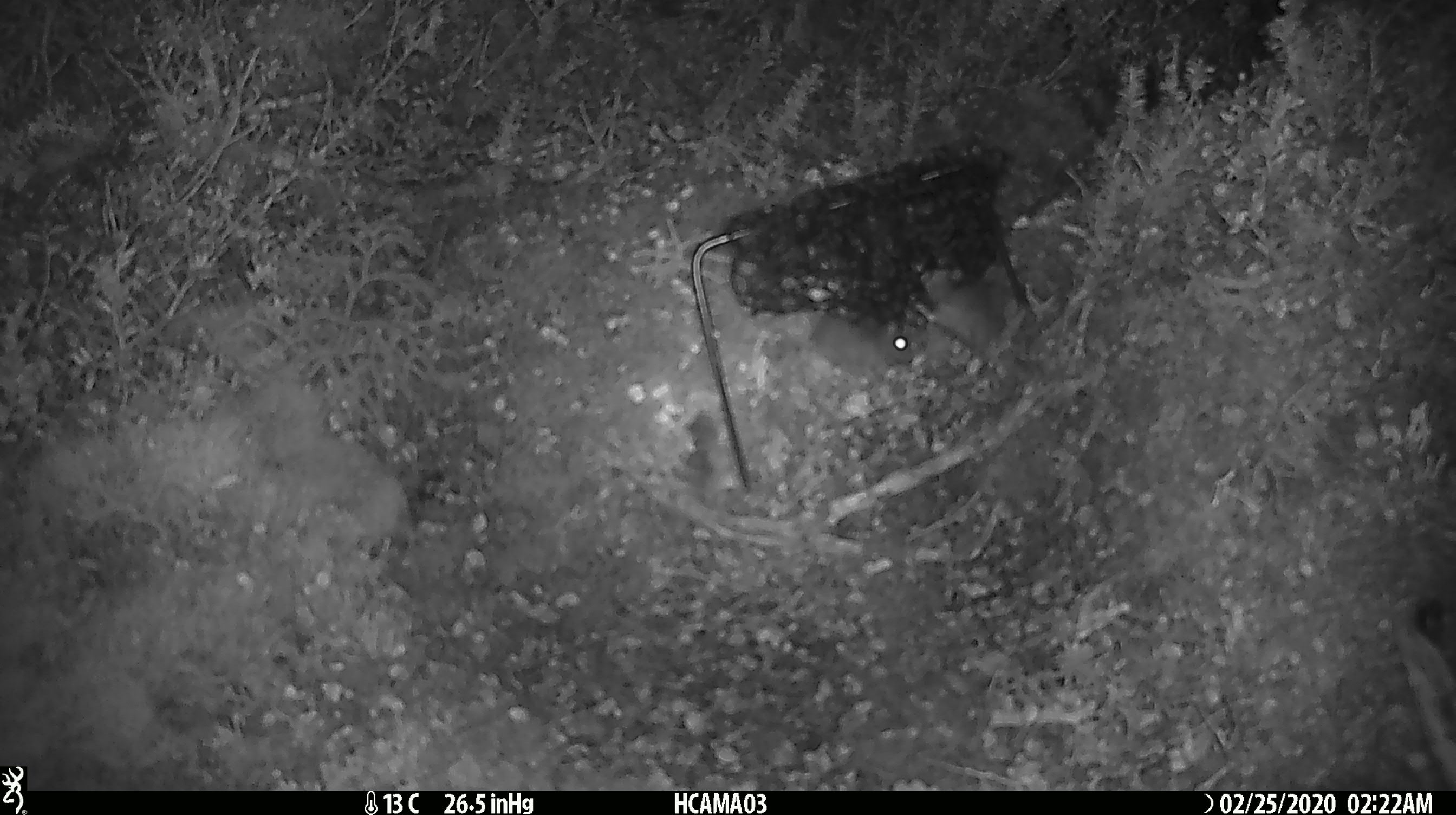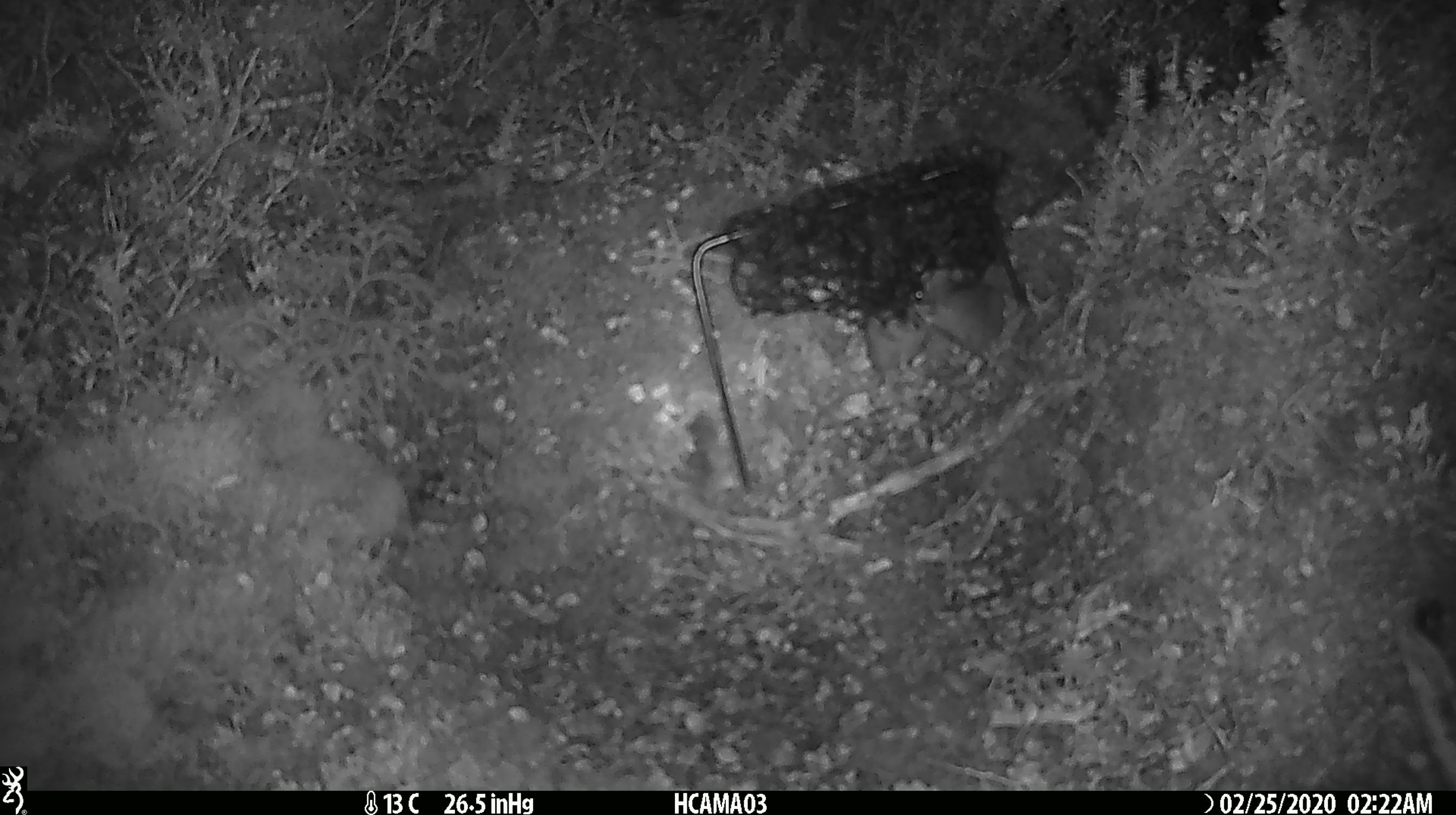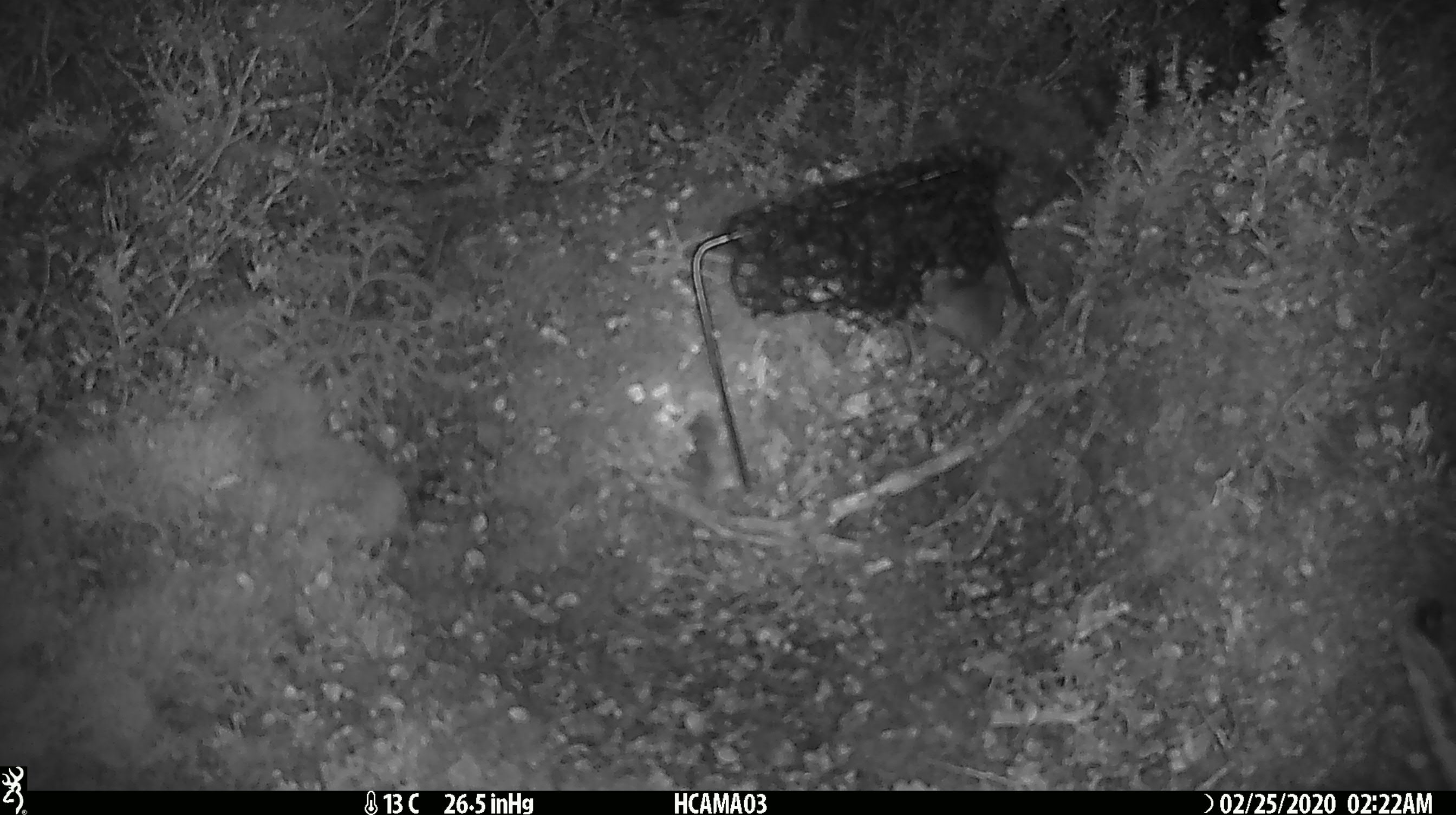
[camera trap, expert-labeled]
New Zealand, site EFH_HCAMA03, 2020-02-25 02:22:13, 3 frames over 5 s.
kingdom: Animalia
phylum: Chordata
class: Mammalia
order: Rodentia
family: Muridae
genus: Mus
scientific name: Mus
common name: mouse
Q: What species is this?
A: Mouse (Mus).